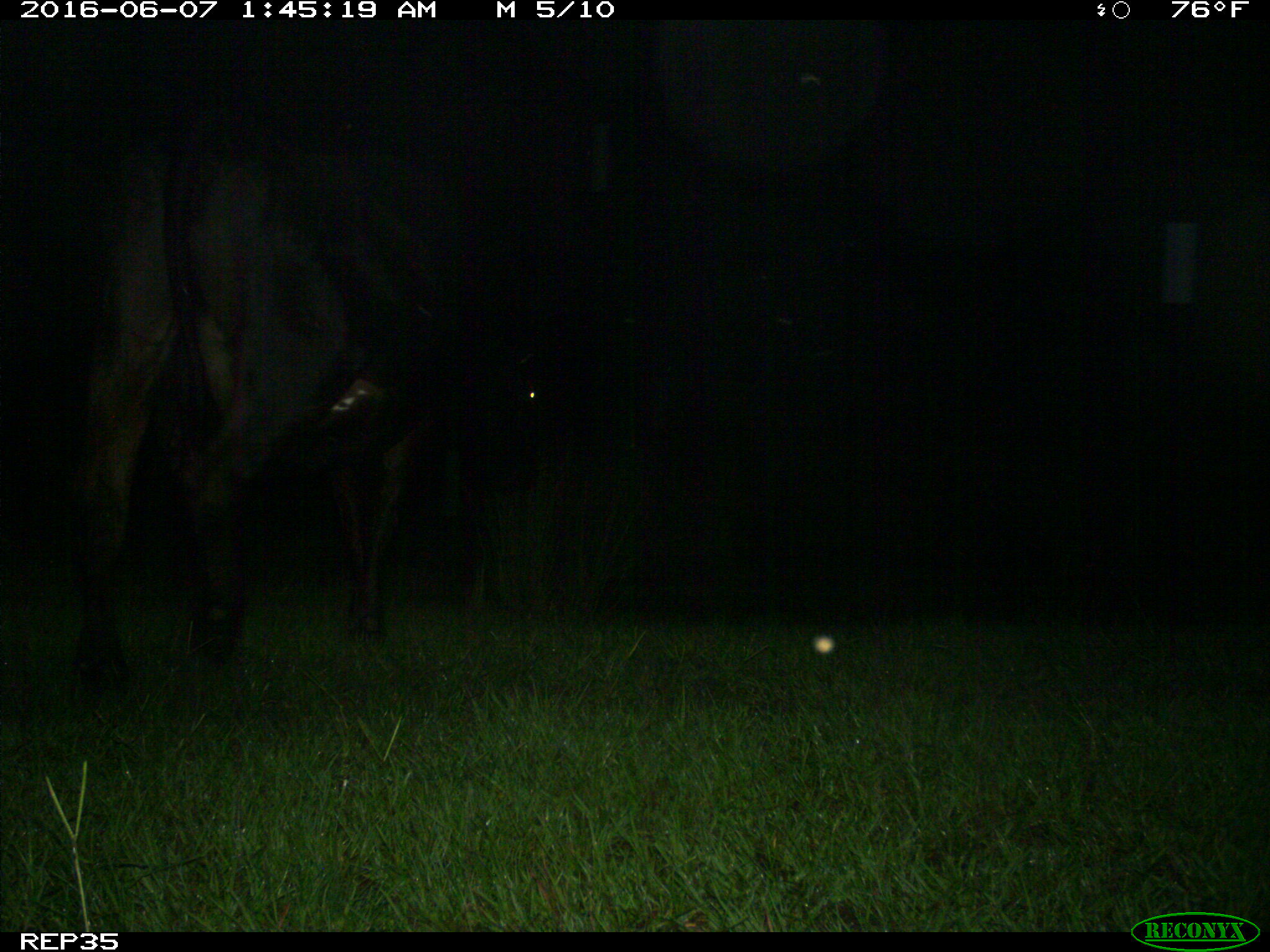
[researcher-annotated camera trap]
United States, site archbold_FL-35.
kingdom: Animalia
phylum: Chordata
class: Mammalia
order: Artiodactyla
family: Bovidae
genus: Bos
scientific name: Bos taurus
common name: domestic cow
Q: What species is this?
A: Bos taurus (domestic cow).